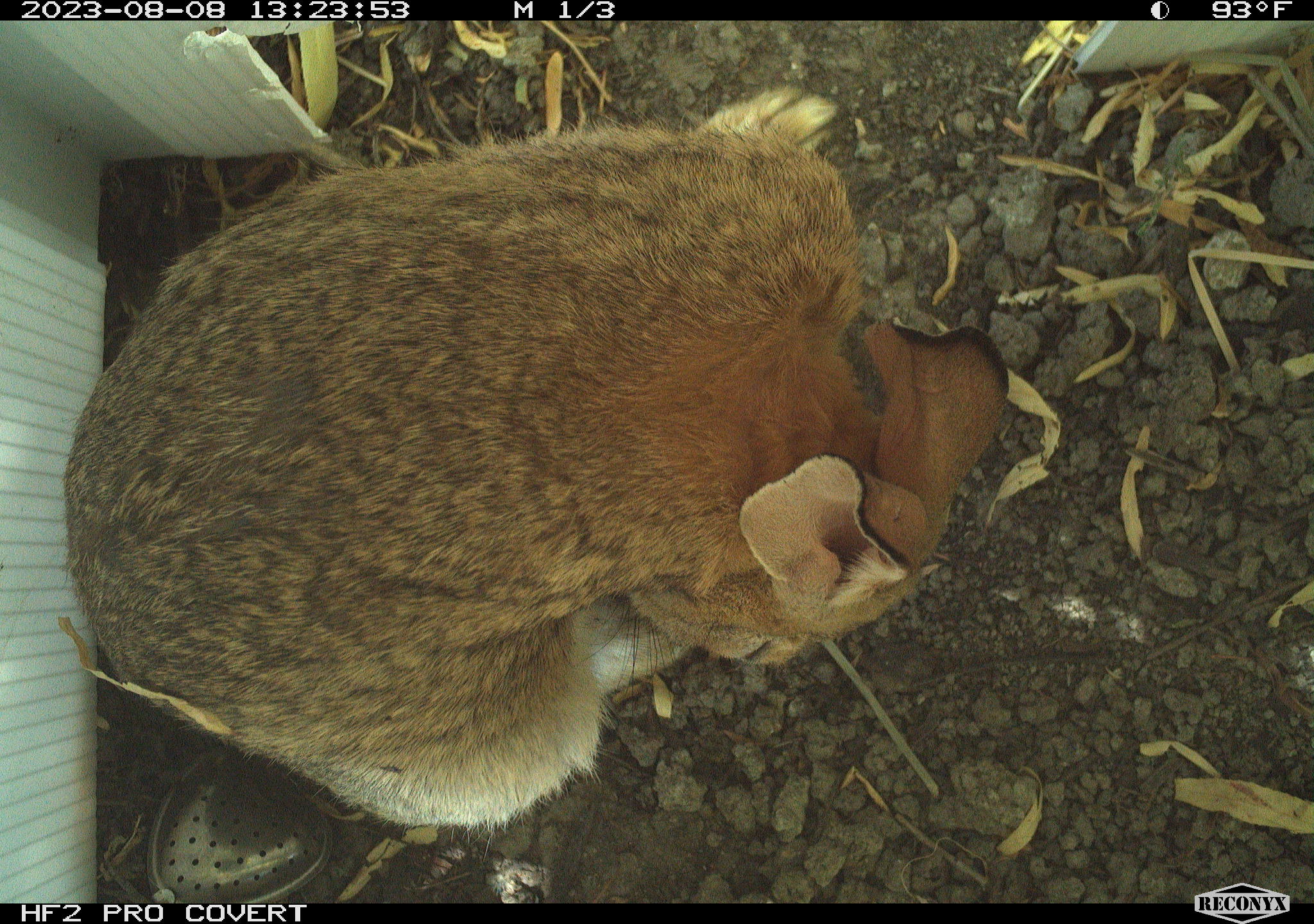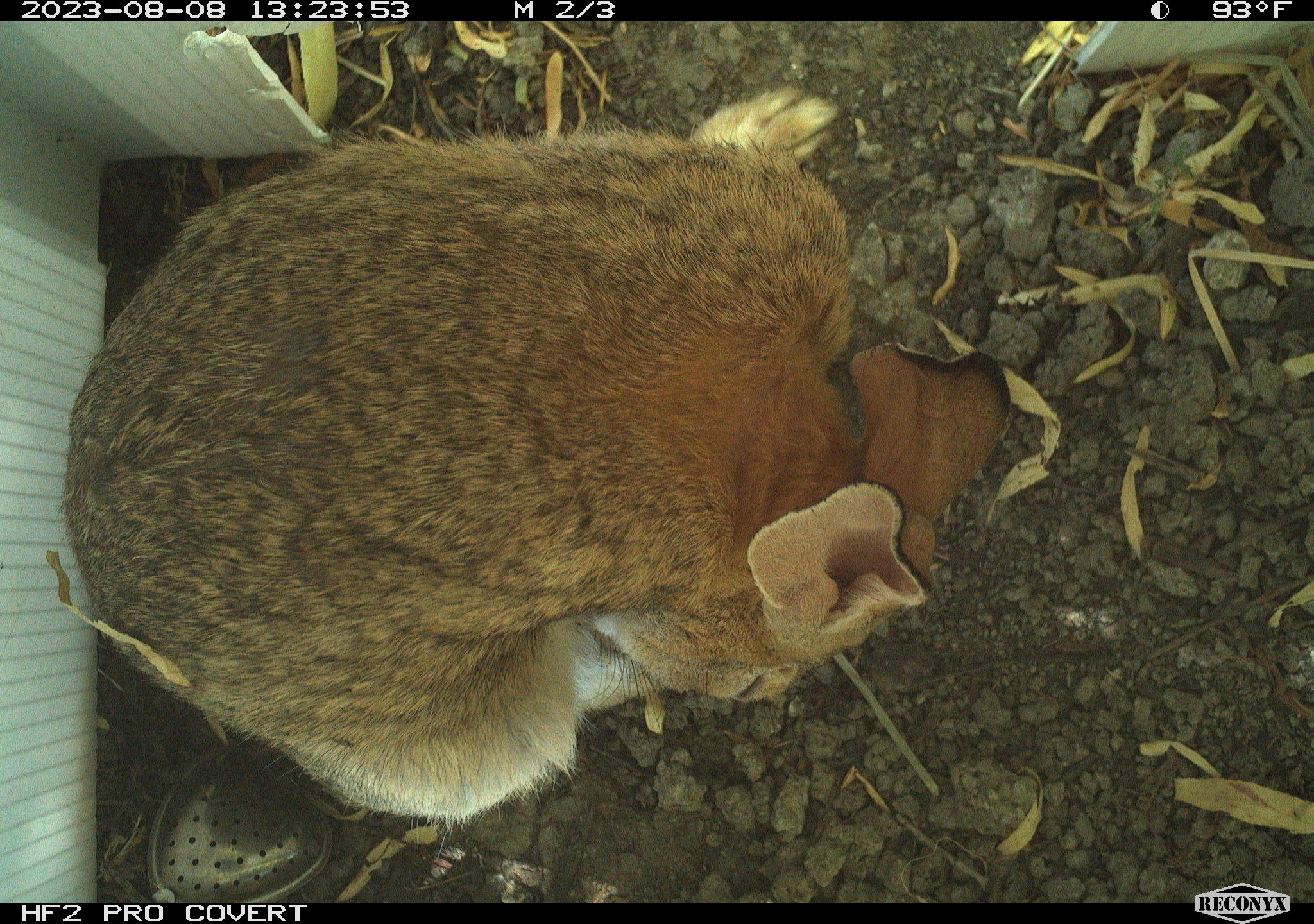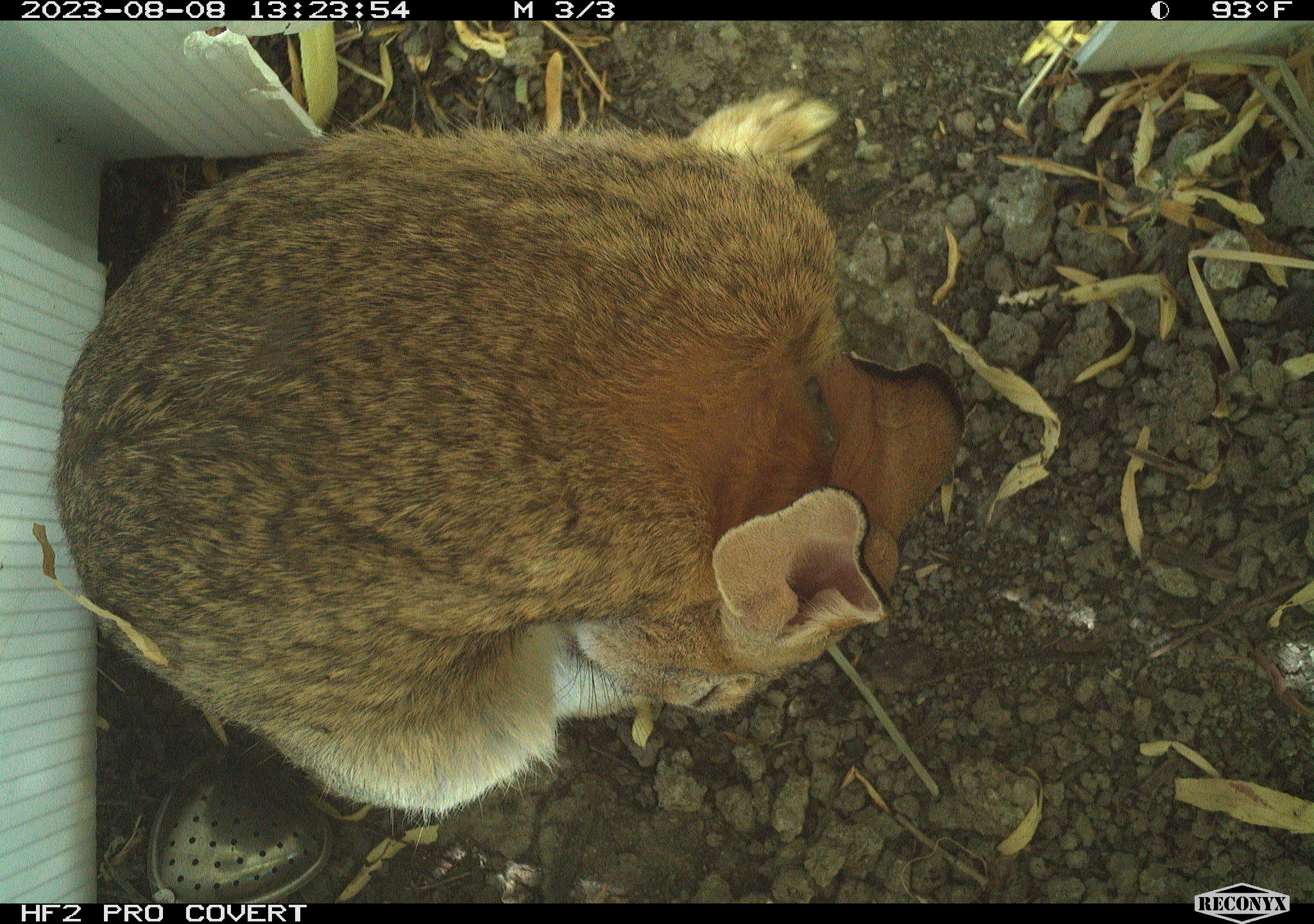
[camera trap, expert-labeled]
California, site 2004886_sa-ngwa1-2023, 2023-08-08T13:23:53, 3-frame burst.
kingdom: Animalia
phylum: Chordata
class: Mammalia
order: Lagomorpha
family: Leporidae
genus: Sylvilagus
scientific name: Sylvilagus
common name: cottontail rabbits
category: sylvilagus species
Sylvilagus species (cottontail rabbits) (Sylvilagus).